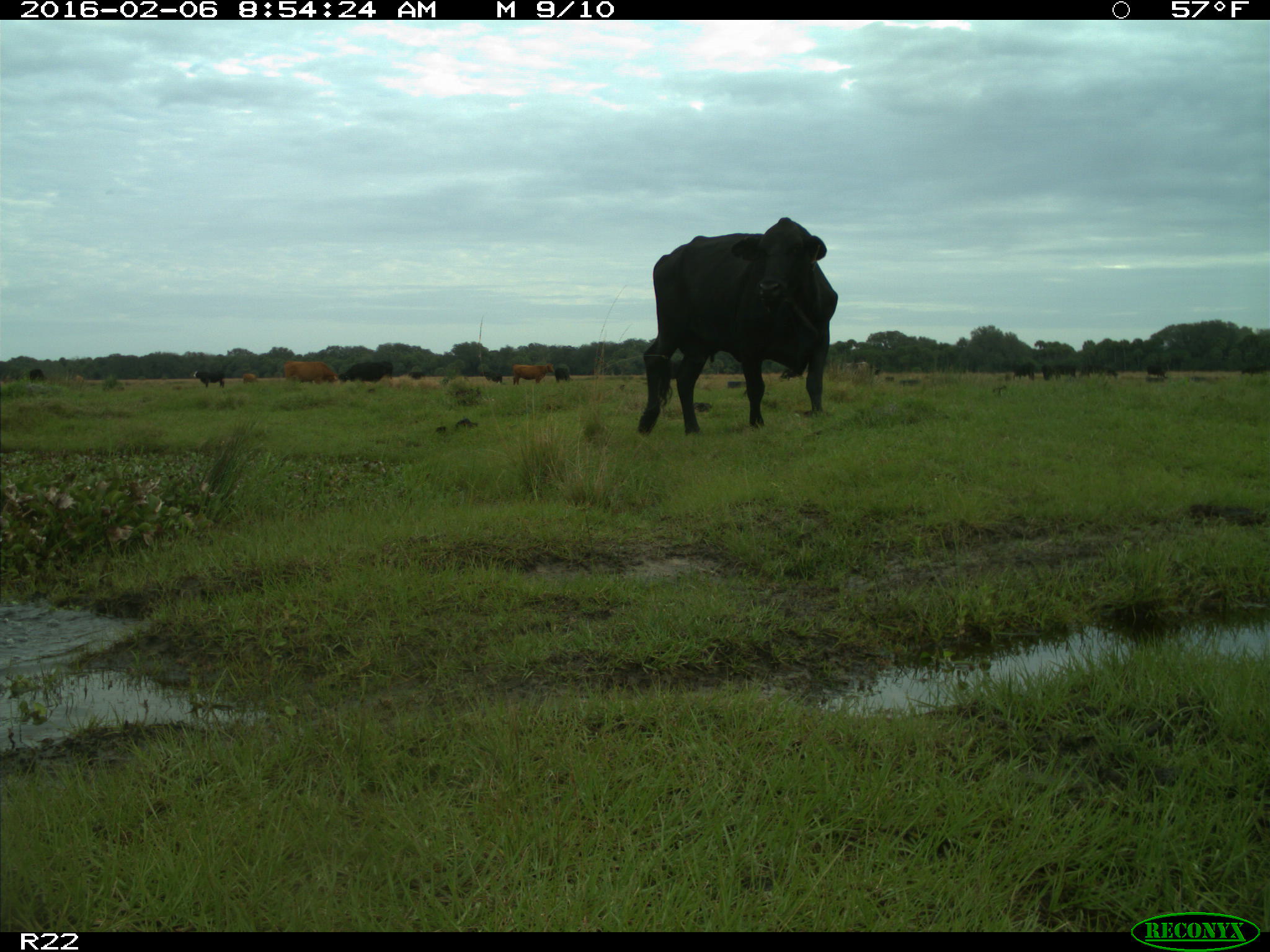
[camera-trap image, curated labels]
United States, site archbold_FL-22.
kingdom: Animalia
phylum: Chordata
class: Mammalia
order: Artiodactyla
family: Bovidae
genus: Bos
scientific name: Bos taurus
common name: domestic cow